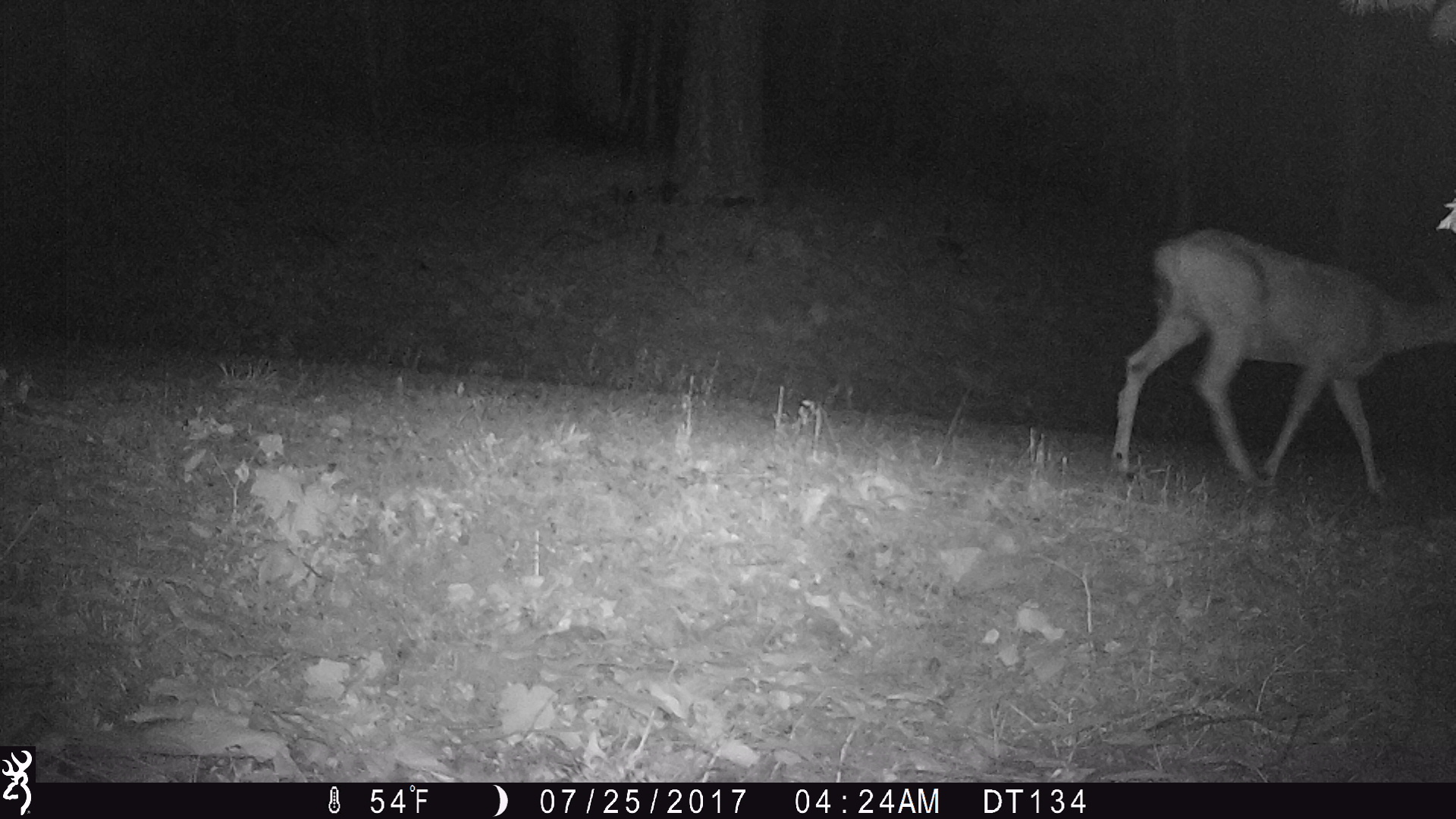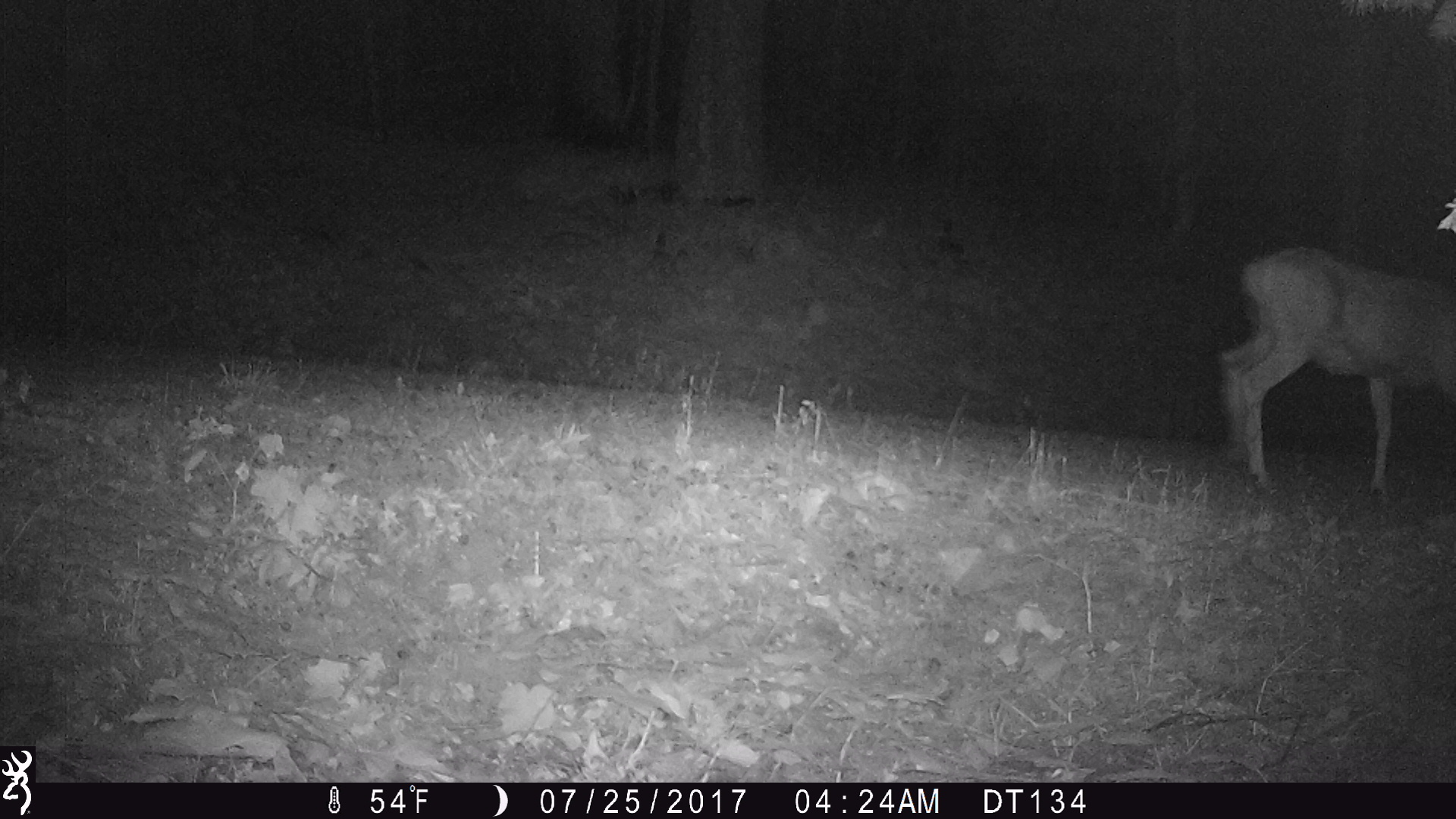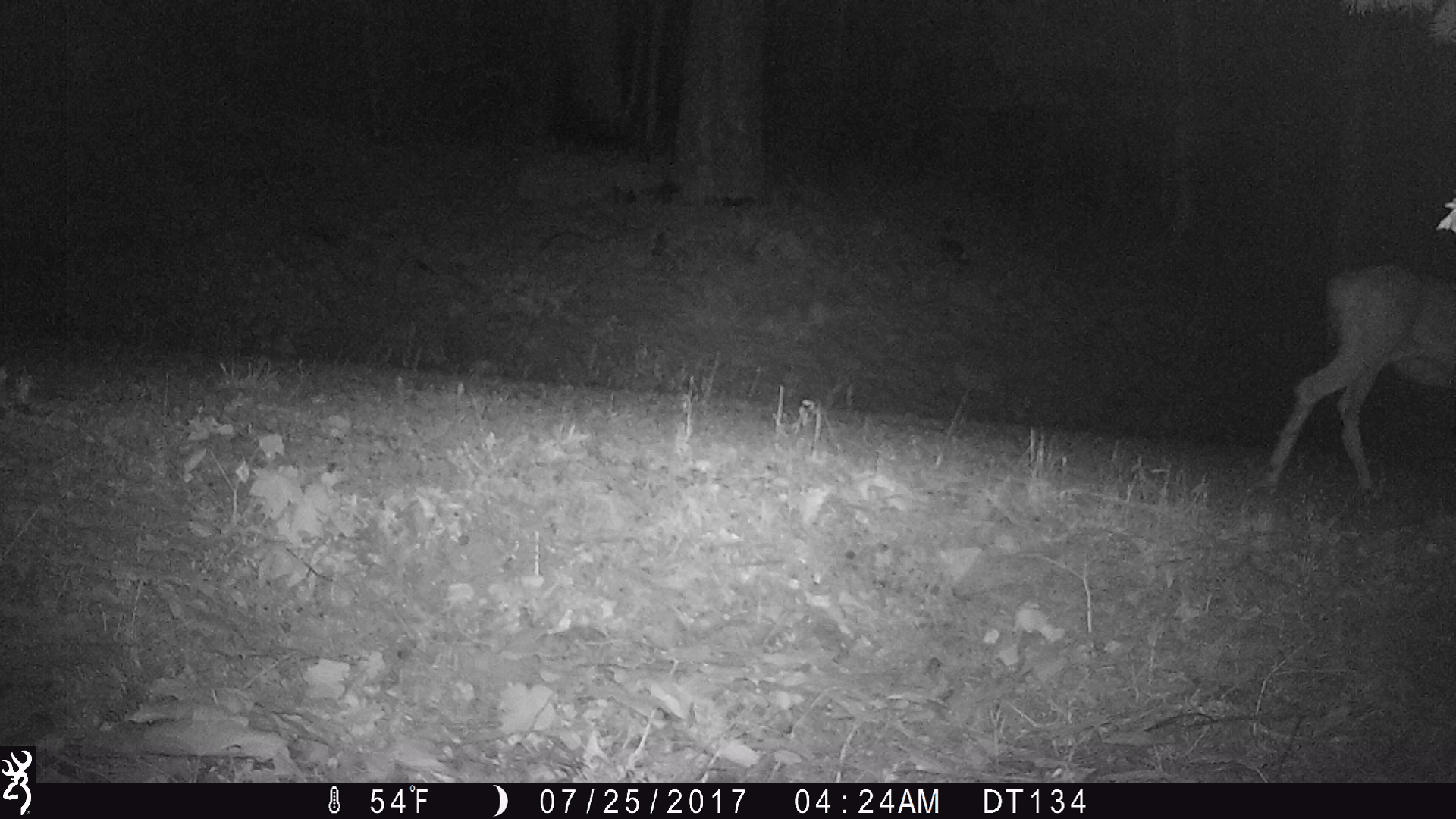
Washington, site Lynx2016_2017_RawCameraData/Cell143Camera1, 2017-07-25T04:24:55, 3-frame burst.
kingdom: Animalia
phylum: Chordata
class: Mammalia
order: Artiodactyla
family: Cervidae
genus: Odocoileus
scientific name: Odocoileus hemionus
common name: mule deer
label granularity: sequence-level